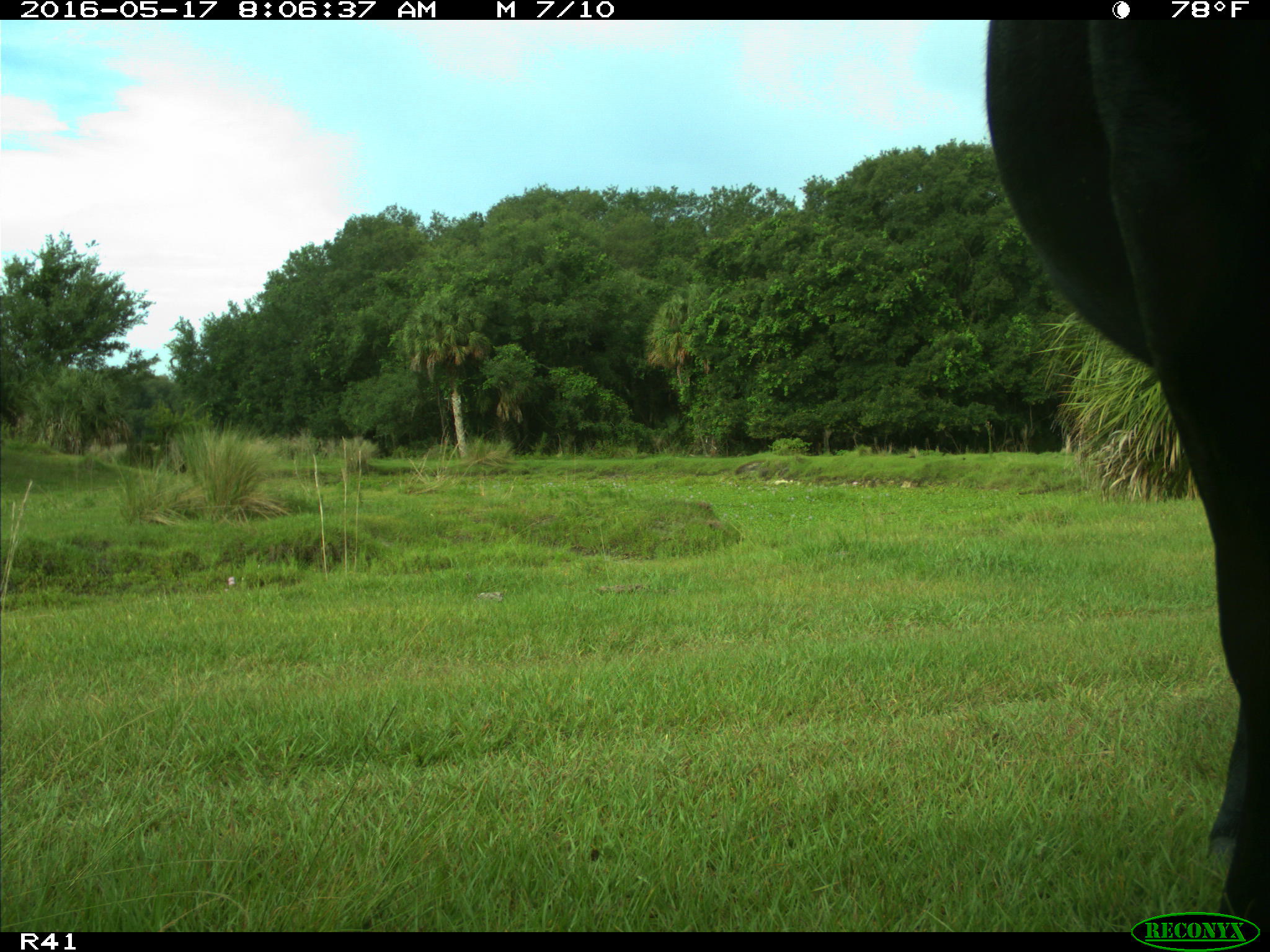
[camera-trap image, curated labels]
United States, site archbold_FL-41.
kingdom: Animalia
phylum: Chordata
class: Mammalia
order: Artiodactyla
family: Bovidae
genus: Bos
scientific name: Bos taurus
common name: domestic cow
Bos taurus (domestic cow).